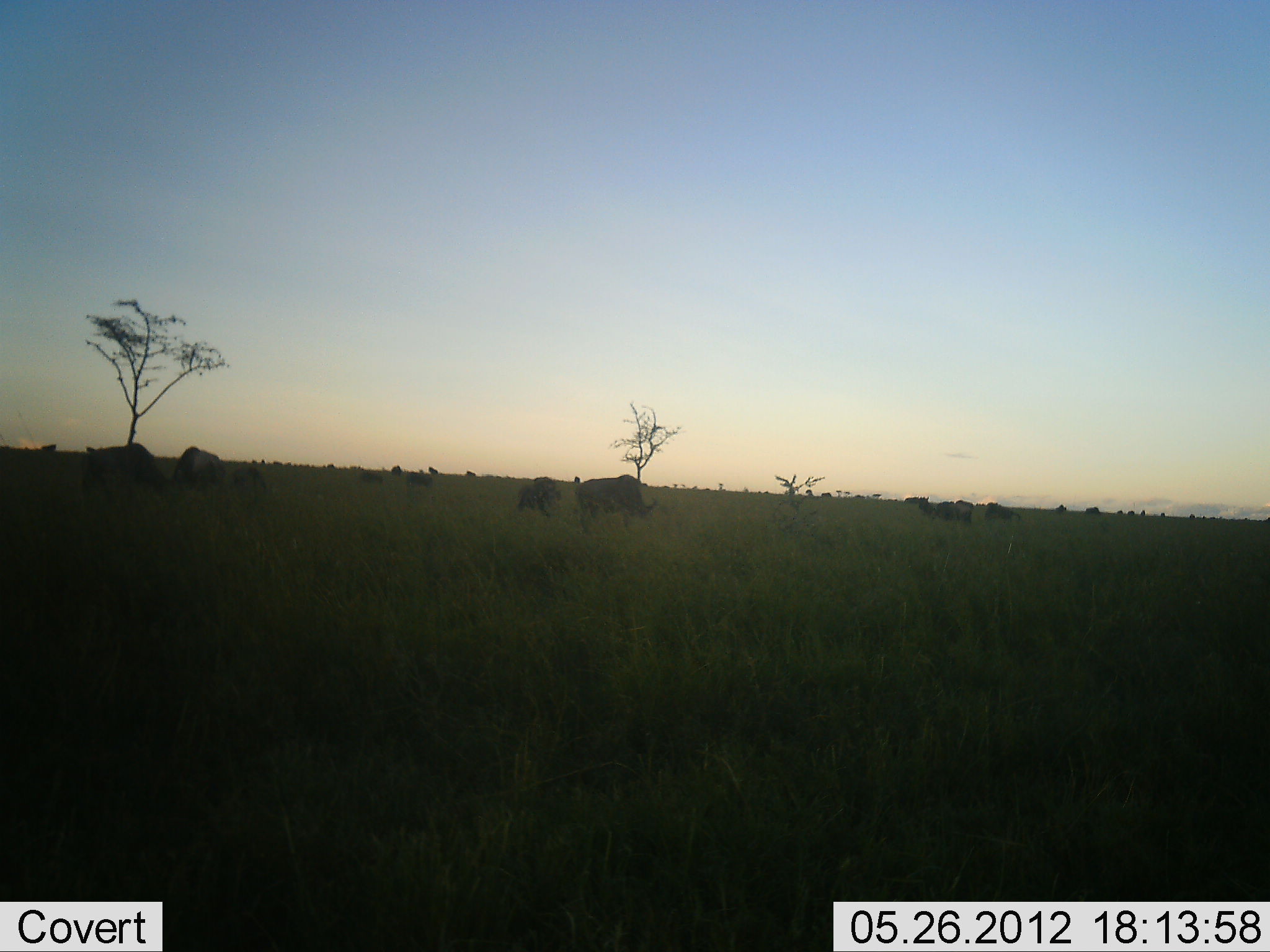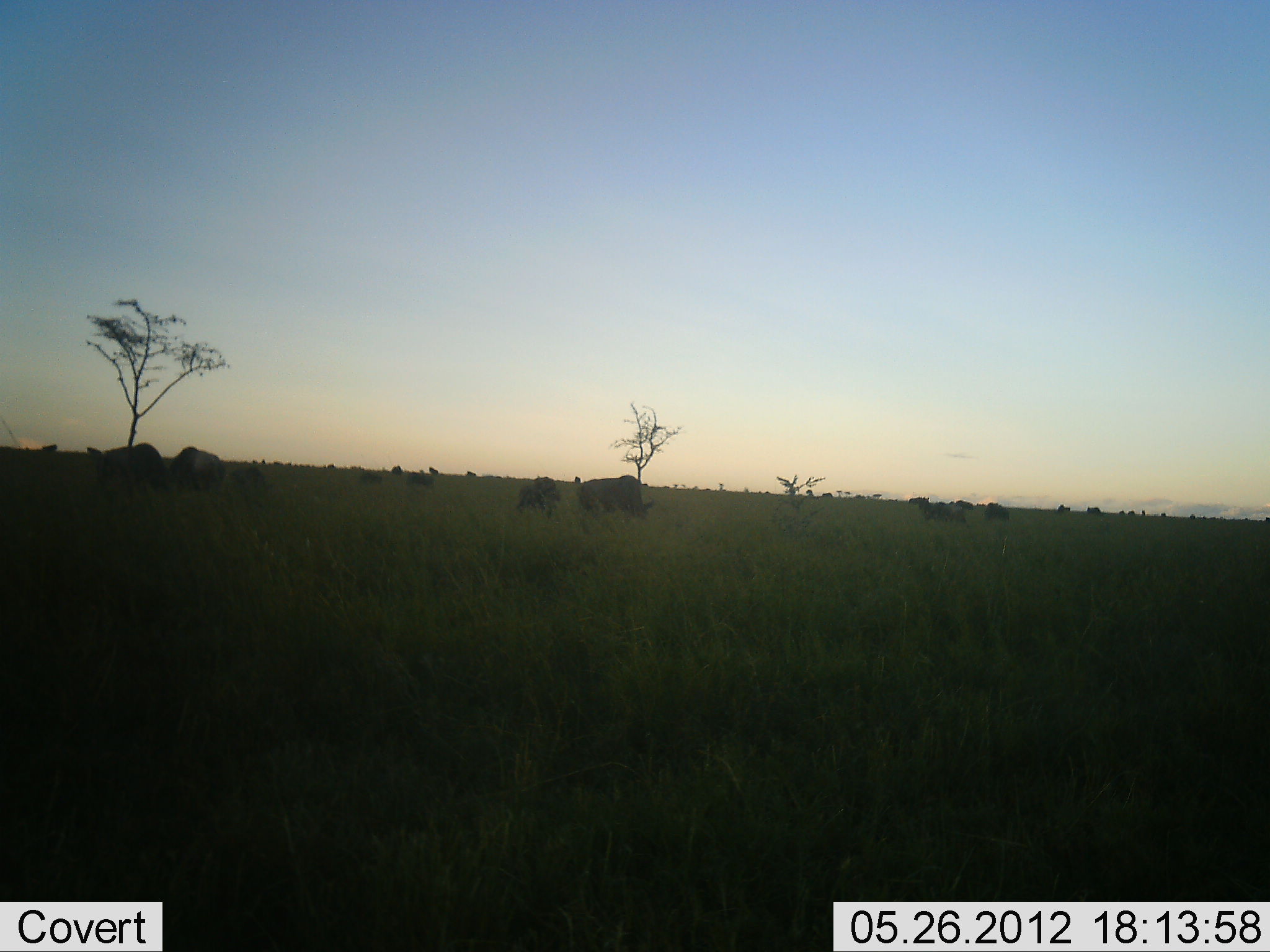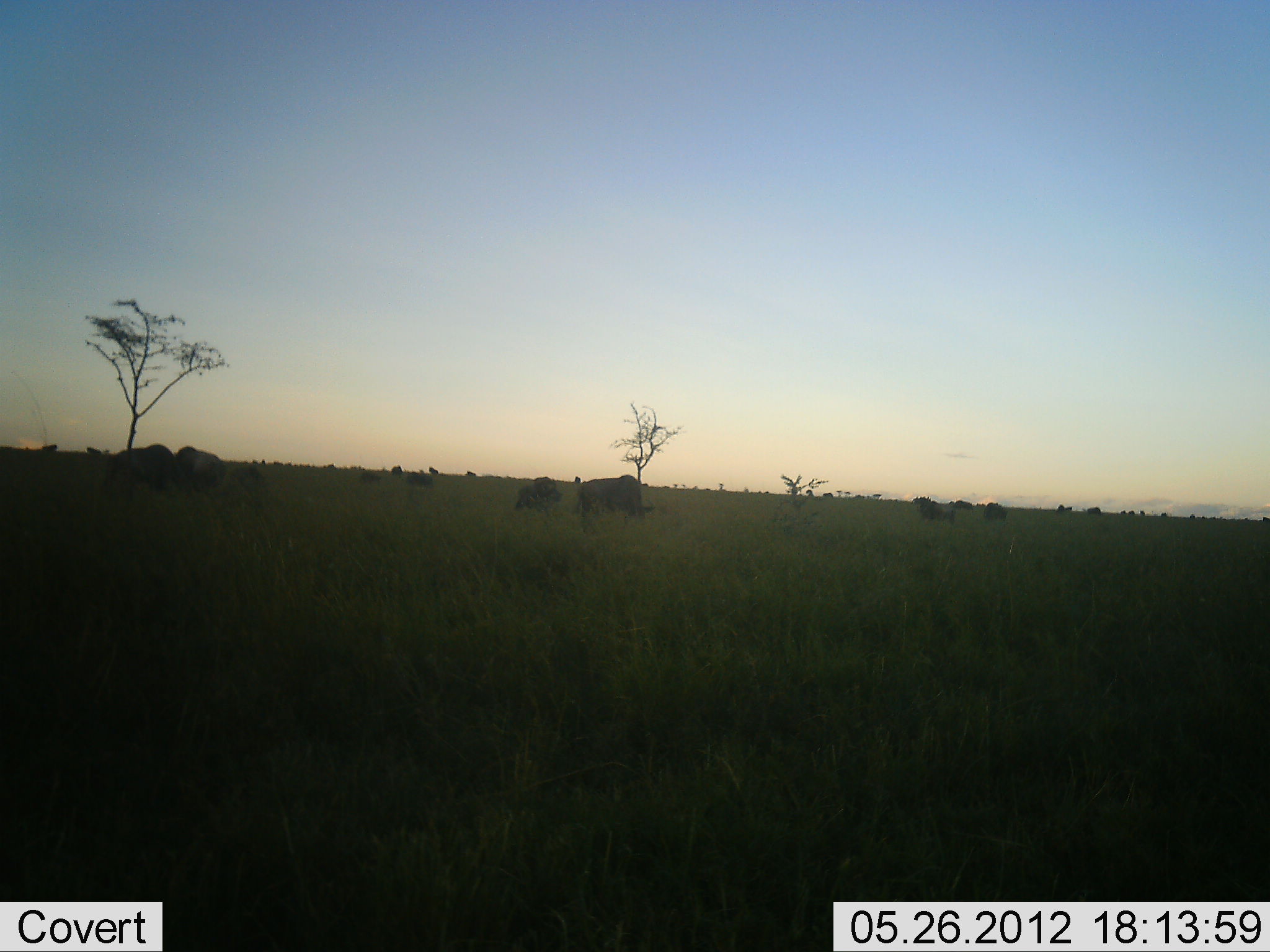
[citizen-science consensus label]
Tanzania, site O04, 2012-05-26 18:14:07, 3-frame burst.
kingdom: Animalia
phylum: Chordata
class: Mammalia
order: Artiodactyla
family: Bovidae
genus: Connochaetes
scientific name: Connochaetes taurinus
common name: blue wildebeest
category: wildebeest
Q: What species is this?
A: Wildebeest (blue wildebeest) (Connochaetes taurinus).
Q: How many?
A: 11-50.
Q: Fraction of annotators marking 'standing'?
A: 60%.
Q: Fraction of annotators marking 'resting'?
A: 0%.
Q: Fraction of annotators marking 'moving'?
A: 30%.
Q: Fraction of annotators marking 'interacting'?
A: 0%.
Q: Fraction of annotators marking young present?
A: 10%.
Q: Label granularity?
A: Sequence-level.